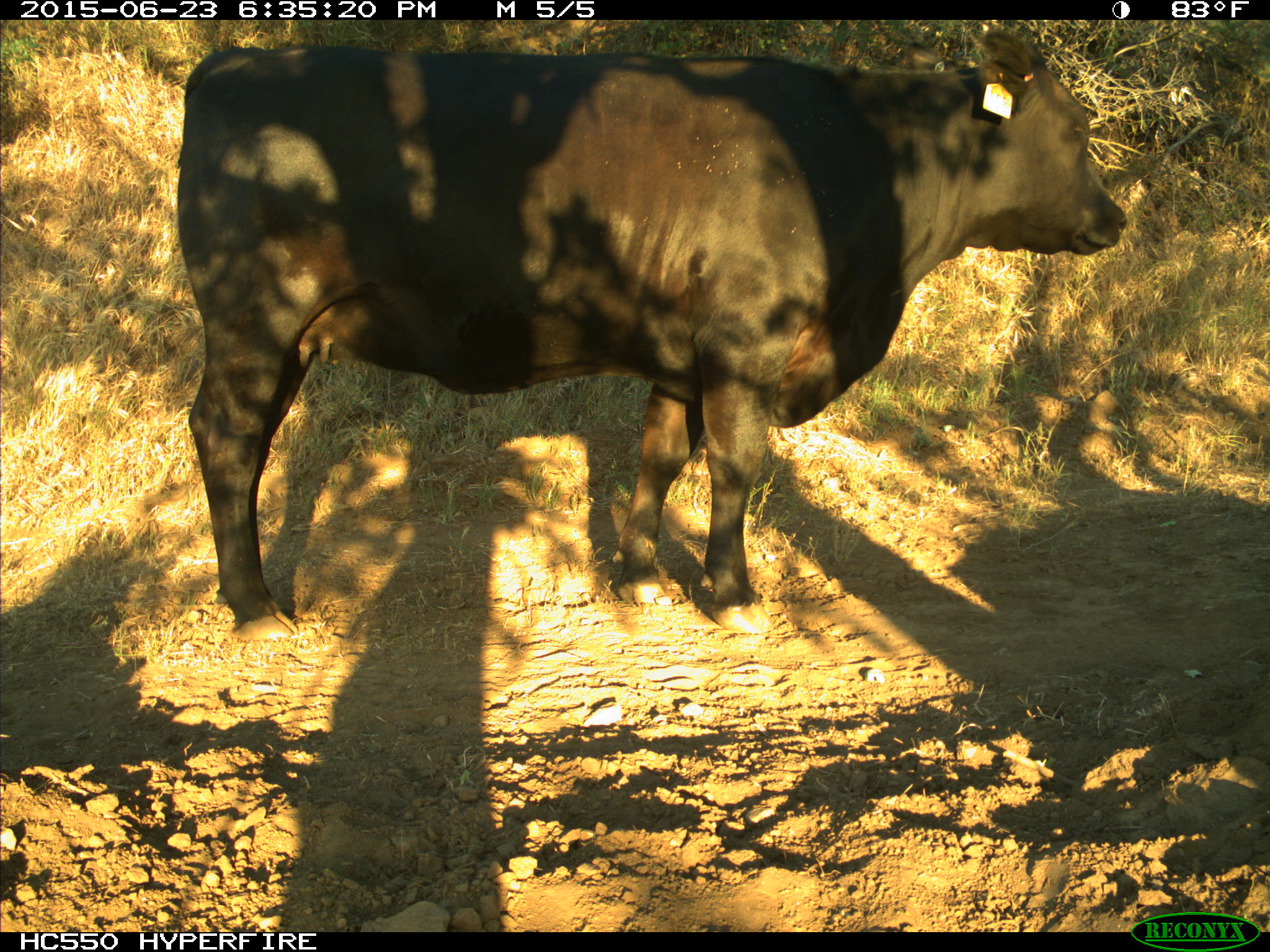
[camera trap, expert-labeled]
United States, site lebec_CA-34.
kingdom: Animalia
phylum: Chordata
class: Mammalia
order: Artiodactyla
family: Bovidae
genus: Bos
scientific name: Bos taurus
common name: domestic cow